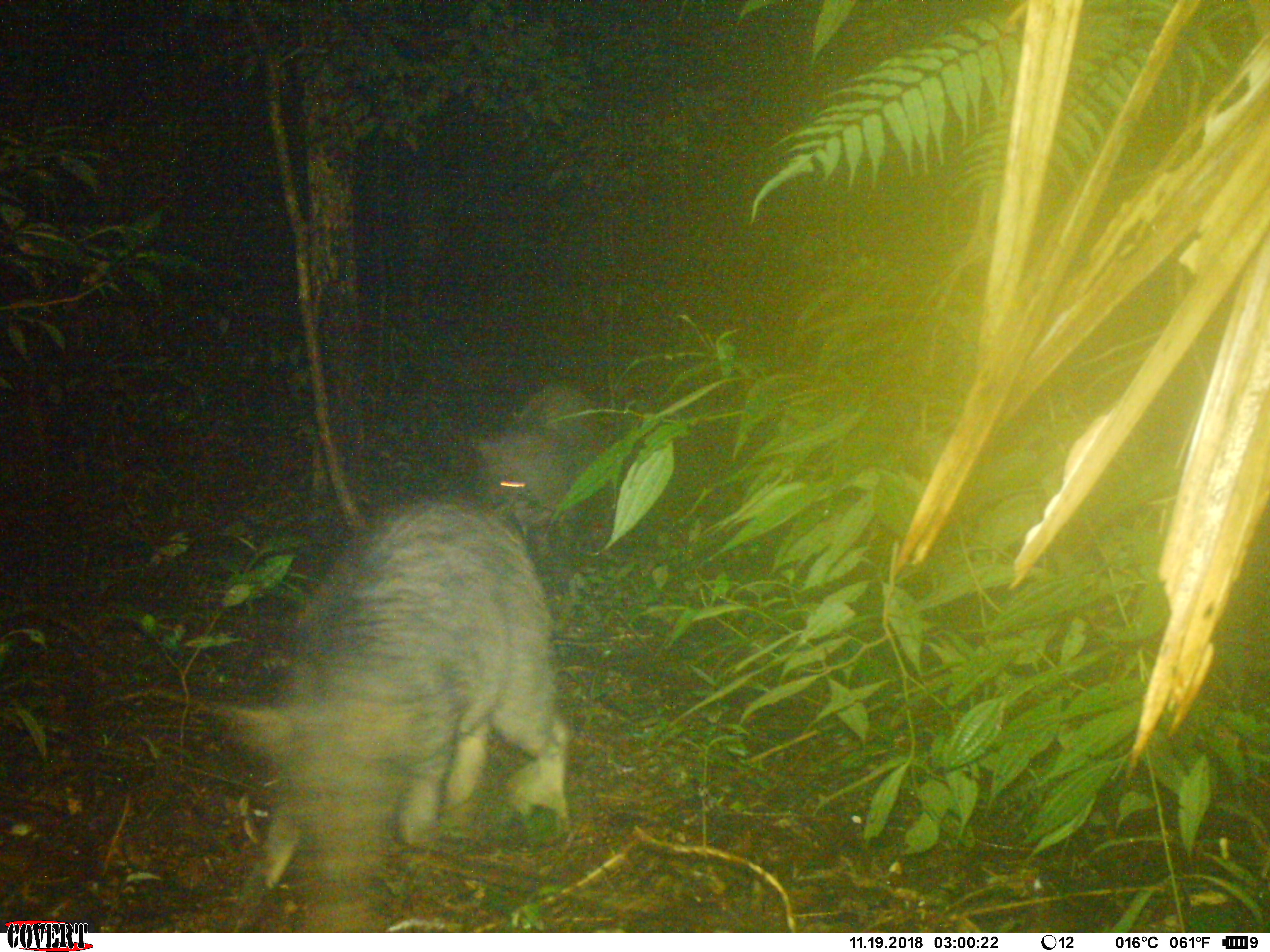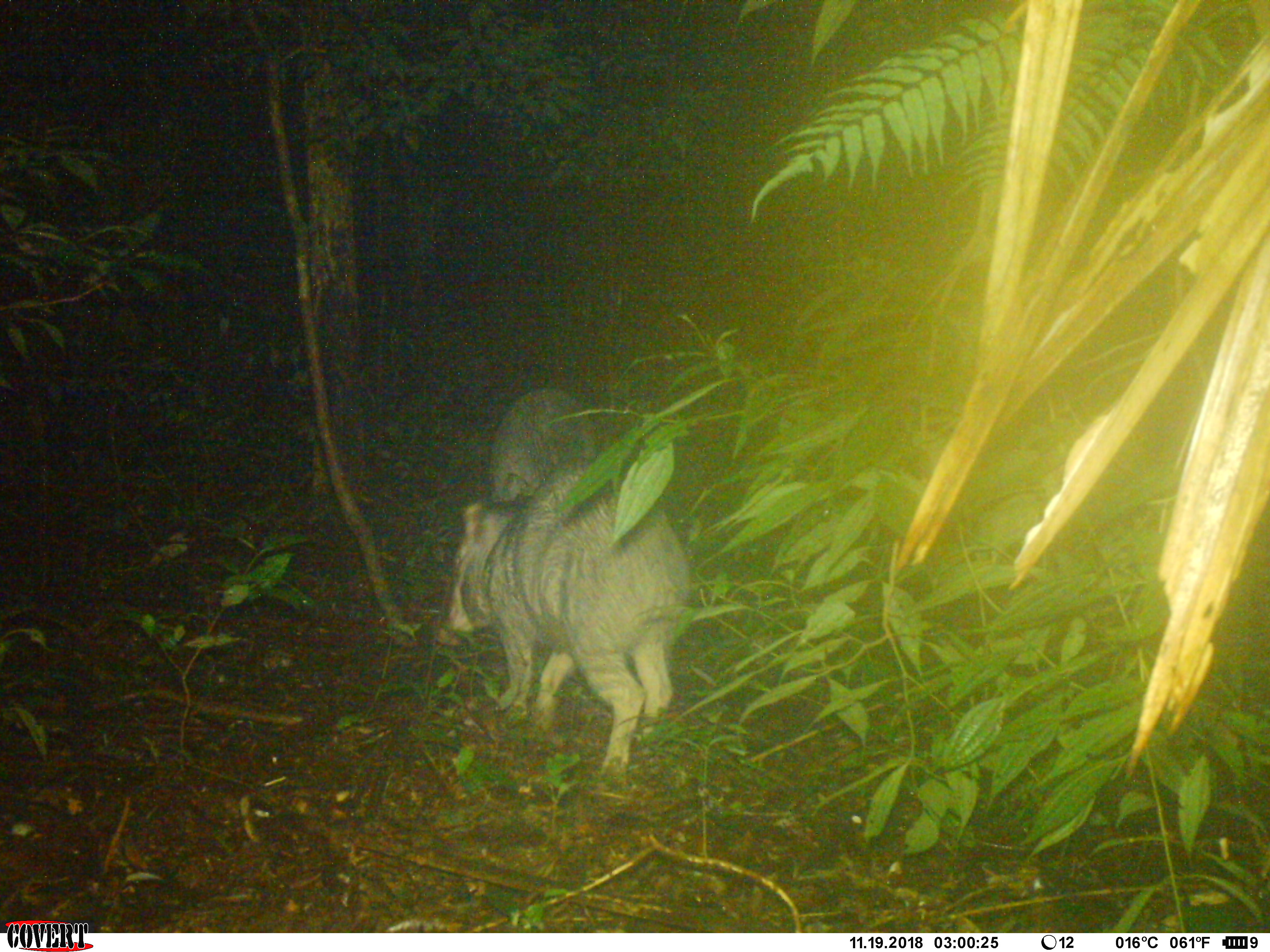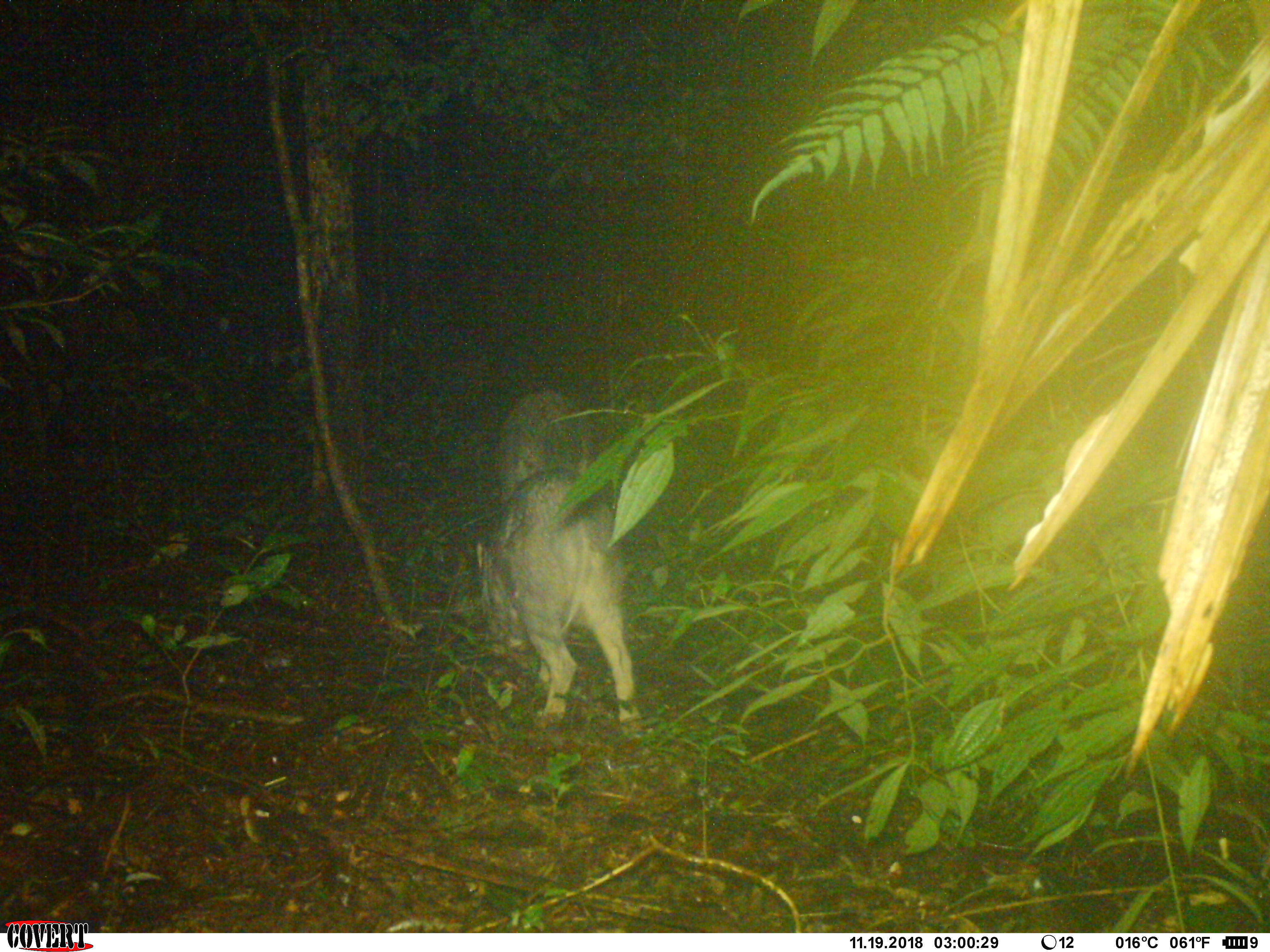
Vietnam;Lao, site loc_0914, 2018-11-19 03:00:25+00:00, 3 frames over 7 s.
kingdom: Animalia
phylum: Chordata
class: Mammalia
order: Artiodactyla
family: Suidae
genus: Sus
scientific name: Sus scrofa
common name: eurasian wild pig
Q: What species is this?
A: Eurasian wild pig (Sus scrofa).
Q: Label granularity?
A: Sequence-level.